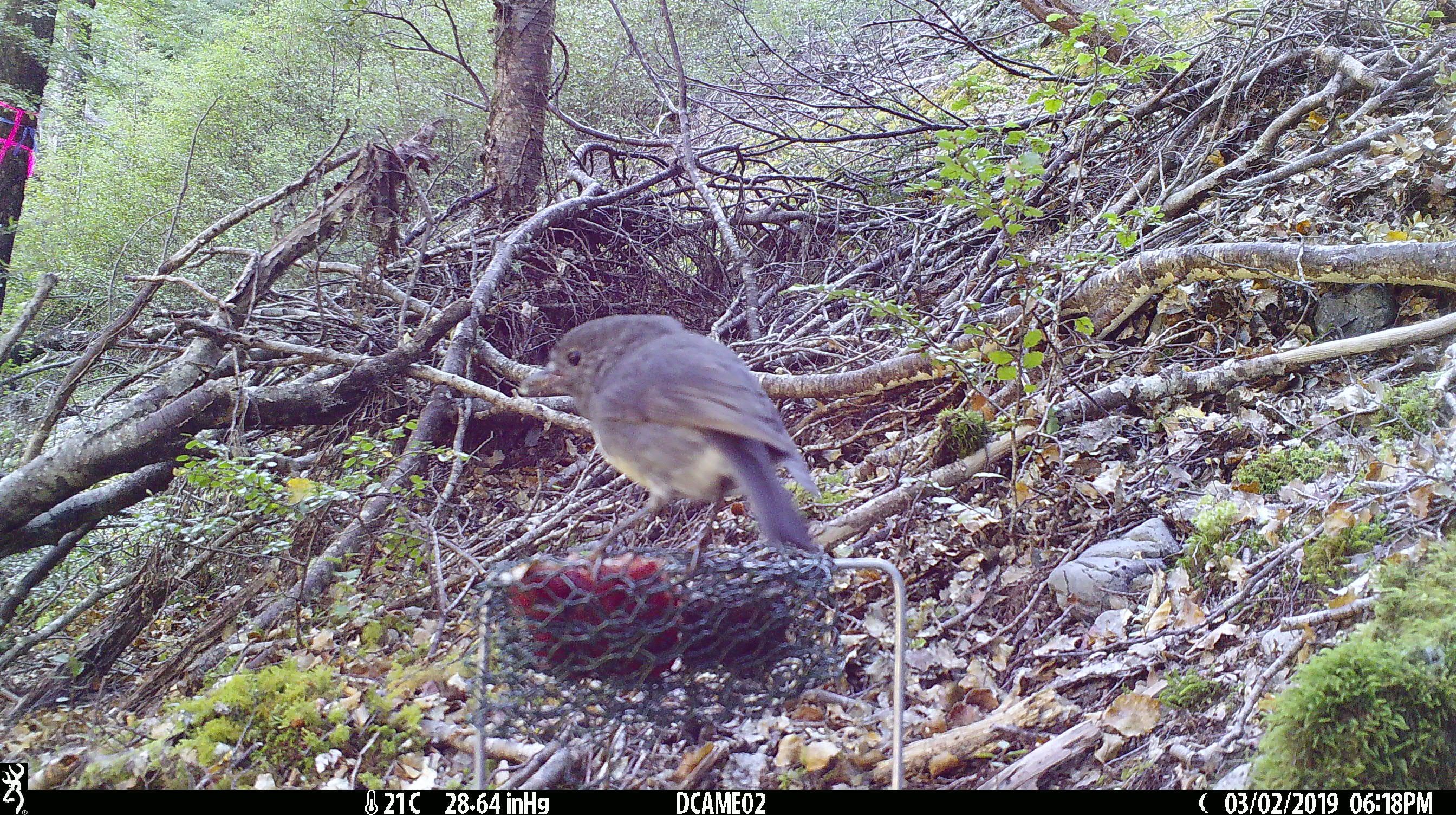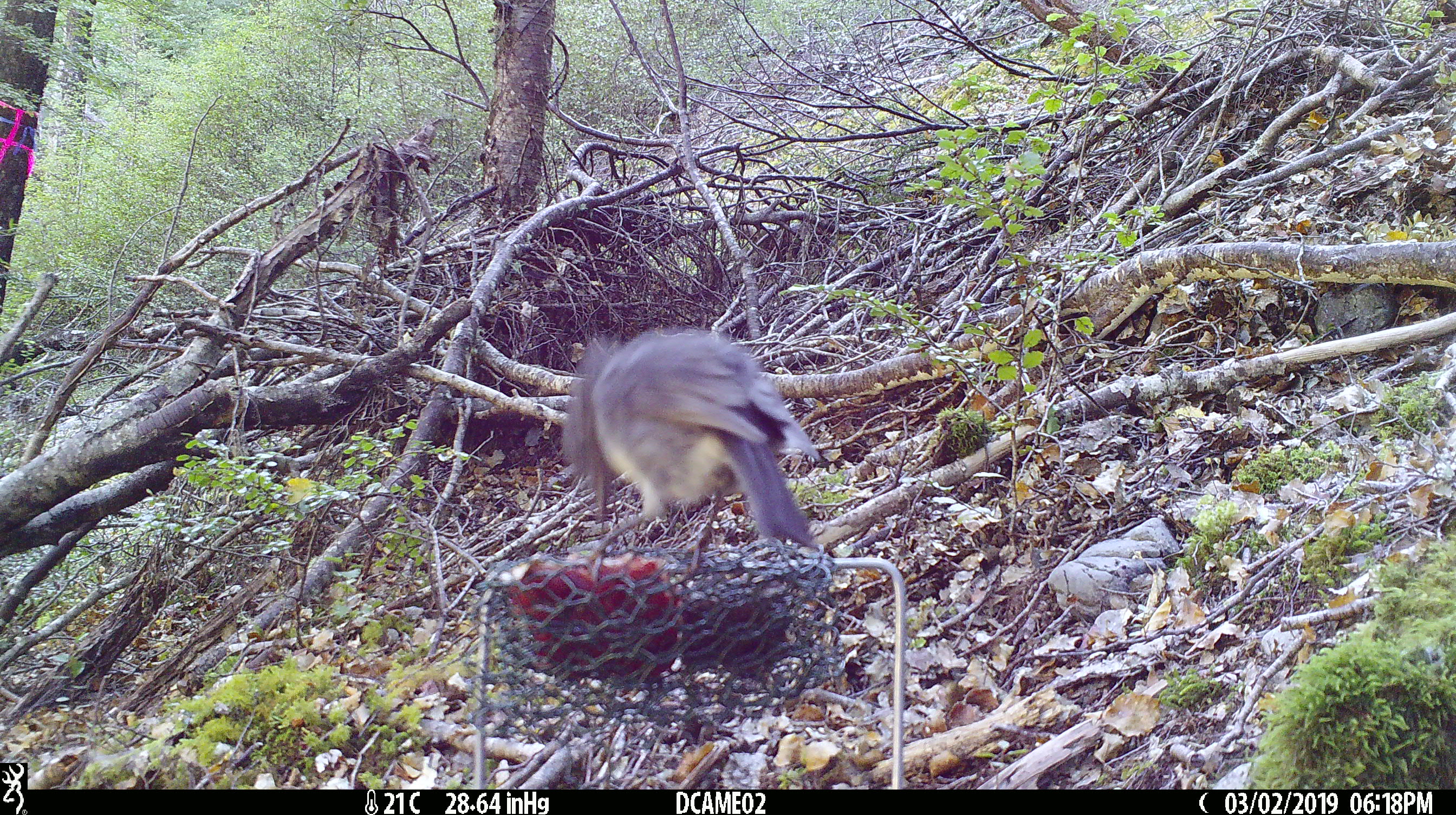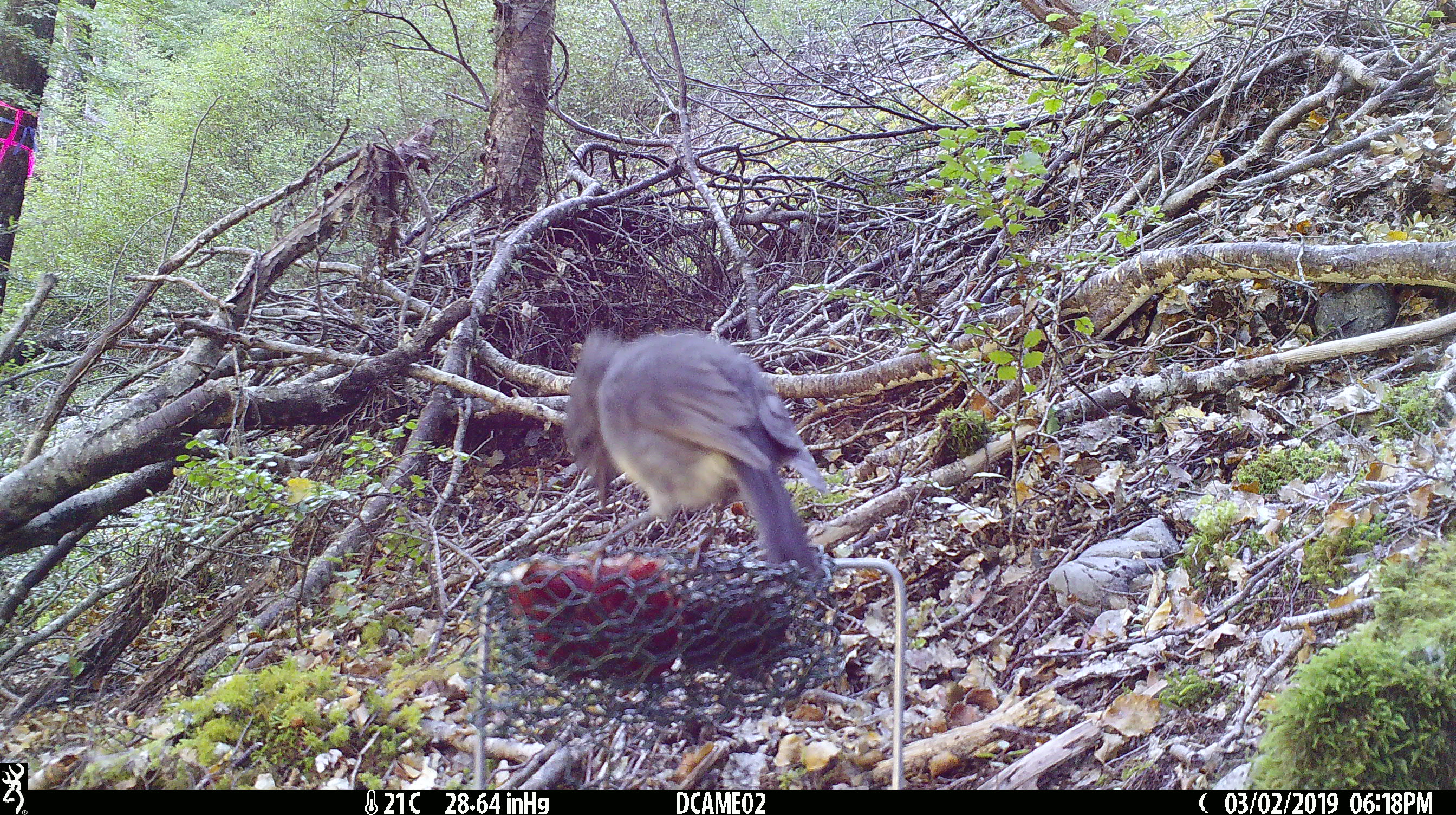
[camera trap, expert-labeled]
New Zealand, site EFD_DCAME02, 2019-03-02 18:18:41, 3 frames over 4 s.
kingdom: Animalia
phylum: Chordata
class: Aves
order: Passeriformes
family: Petroicidae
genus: Petroica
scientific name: Petroica australis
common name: new zealand robin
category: robin